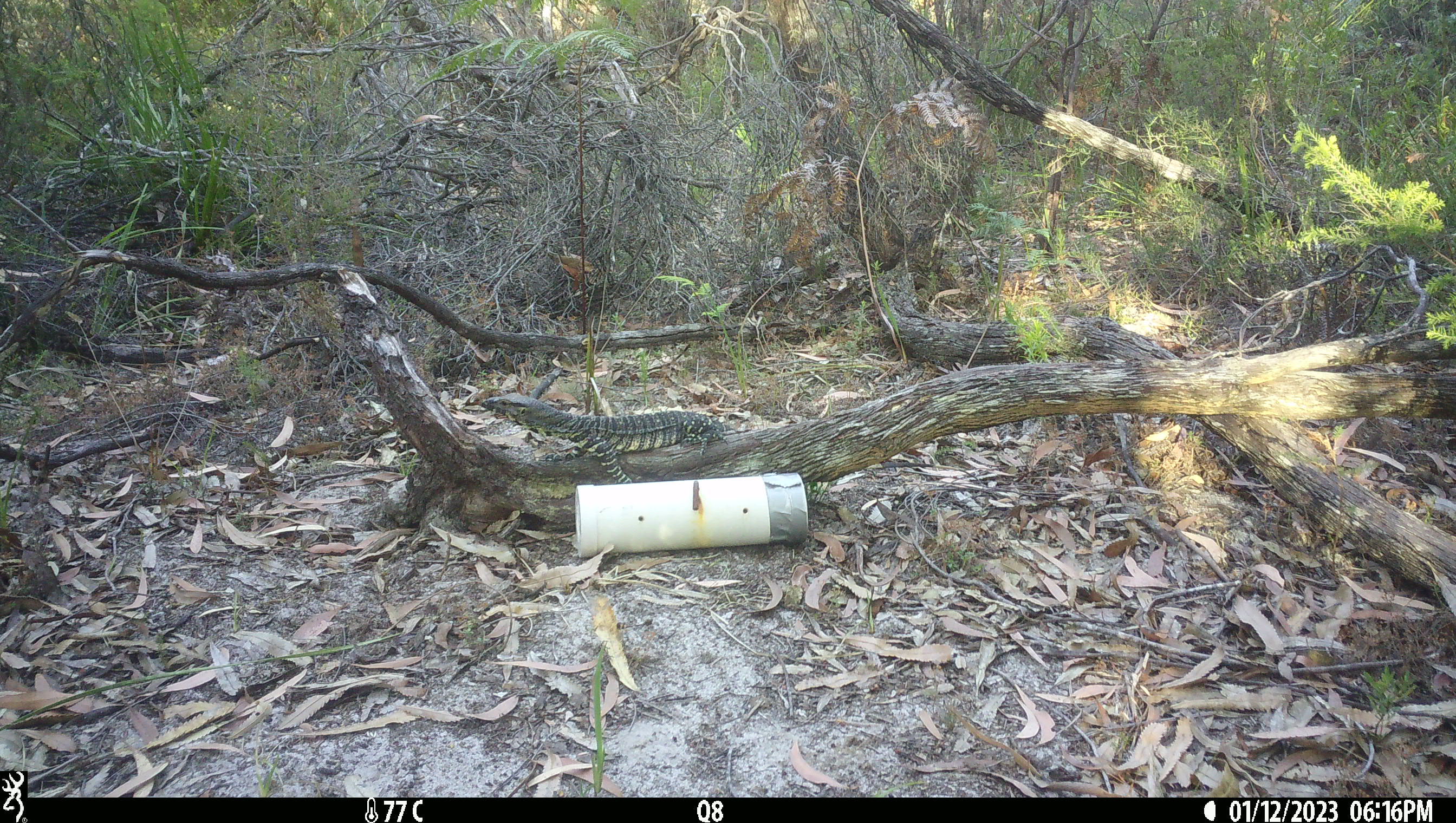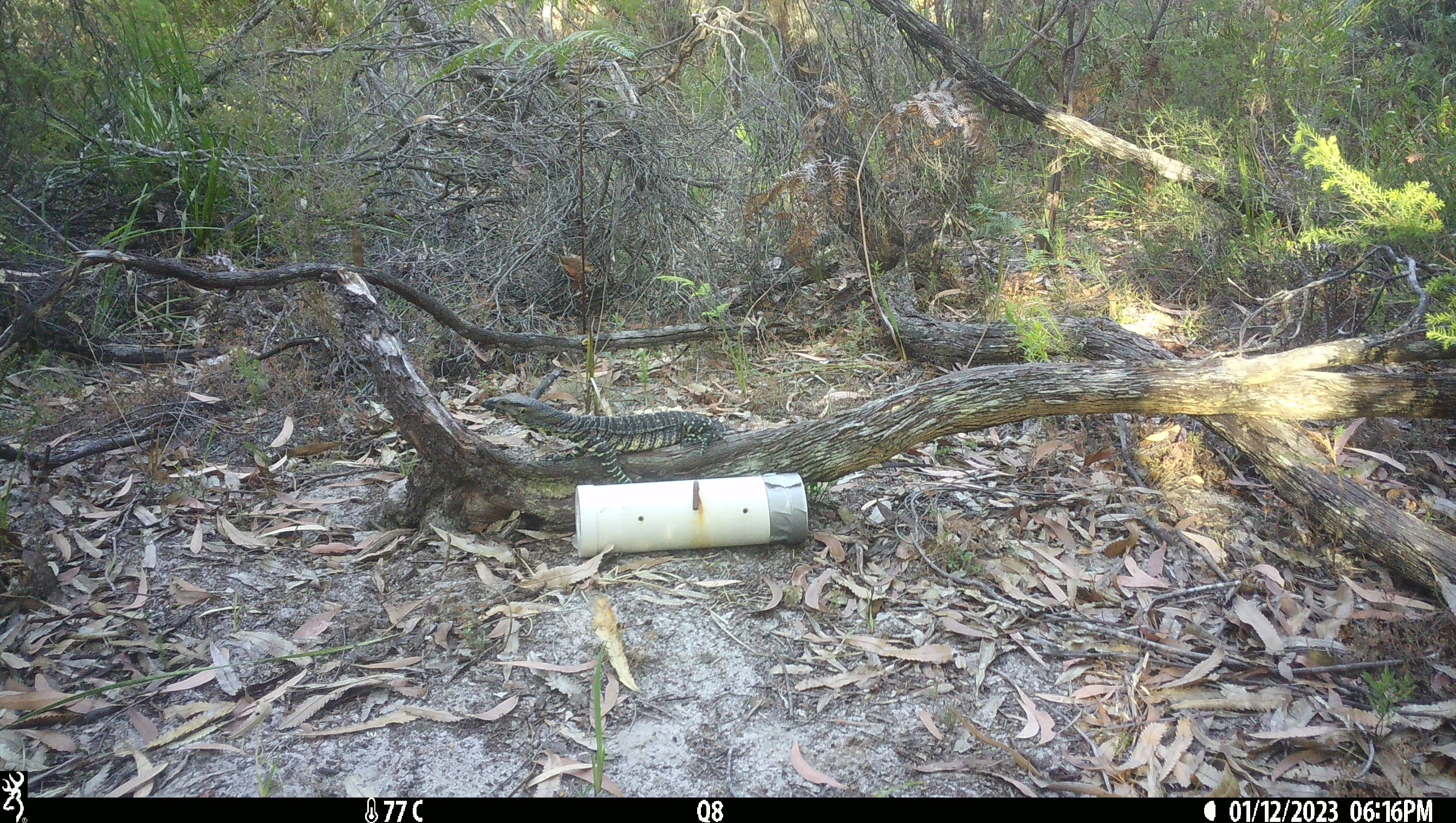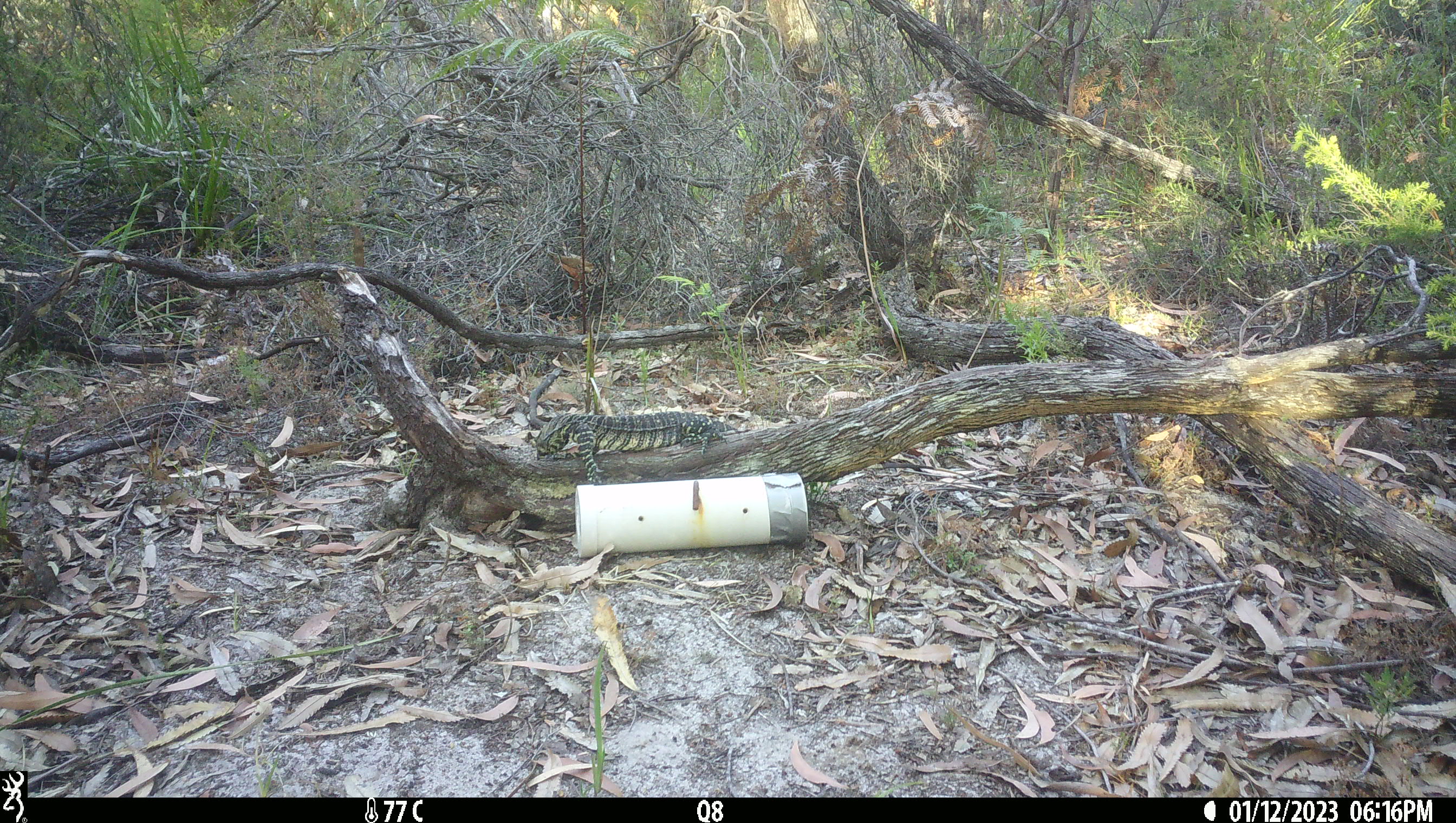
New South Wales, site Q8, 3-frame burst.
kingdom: Animalia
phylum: Chordata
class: Reptilia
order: Squamata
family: Varanidae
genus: Varanus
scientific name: Varanus varius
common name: lace monitor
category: goanna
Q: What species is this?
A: Goanna (lace monitor) (Varanus varius).